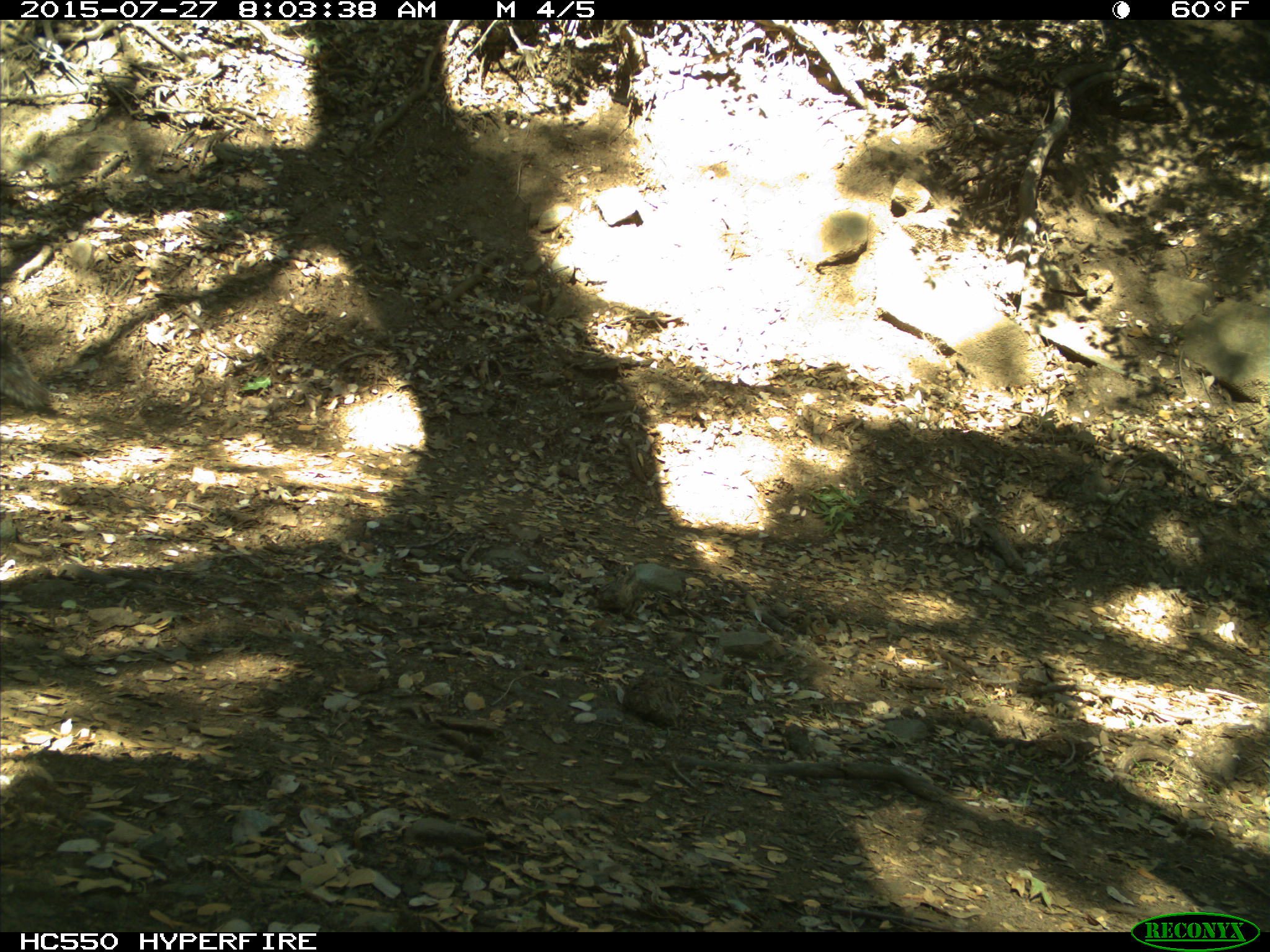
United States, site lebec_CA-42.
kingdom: Animalia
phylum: Chordata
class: Mammalia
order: Rodentia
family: Sciuridae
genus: Sciurus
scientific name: Sciurus carolinensis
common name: eastern gray squirrel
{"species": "Sciurus carolinensis (eastern gray squirrel)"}